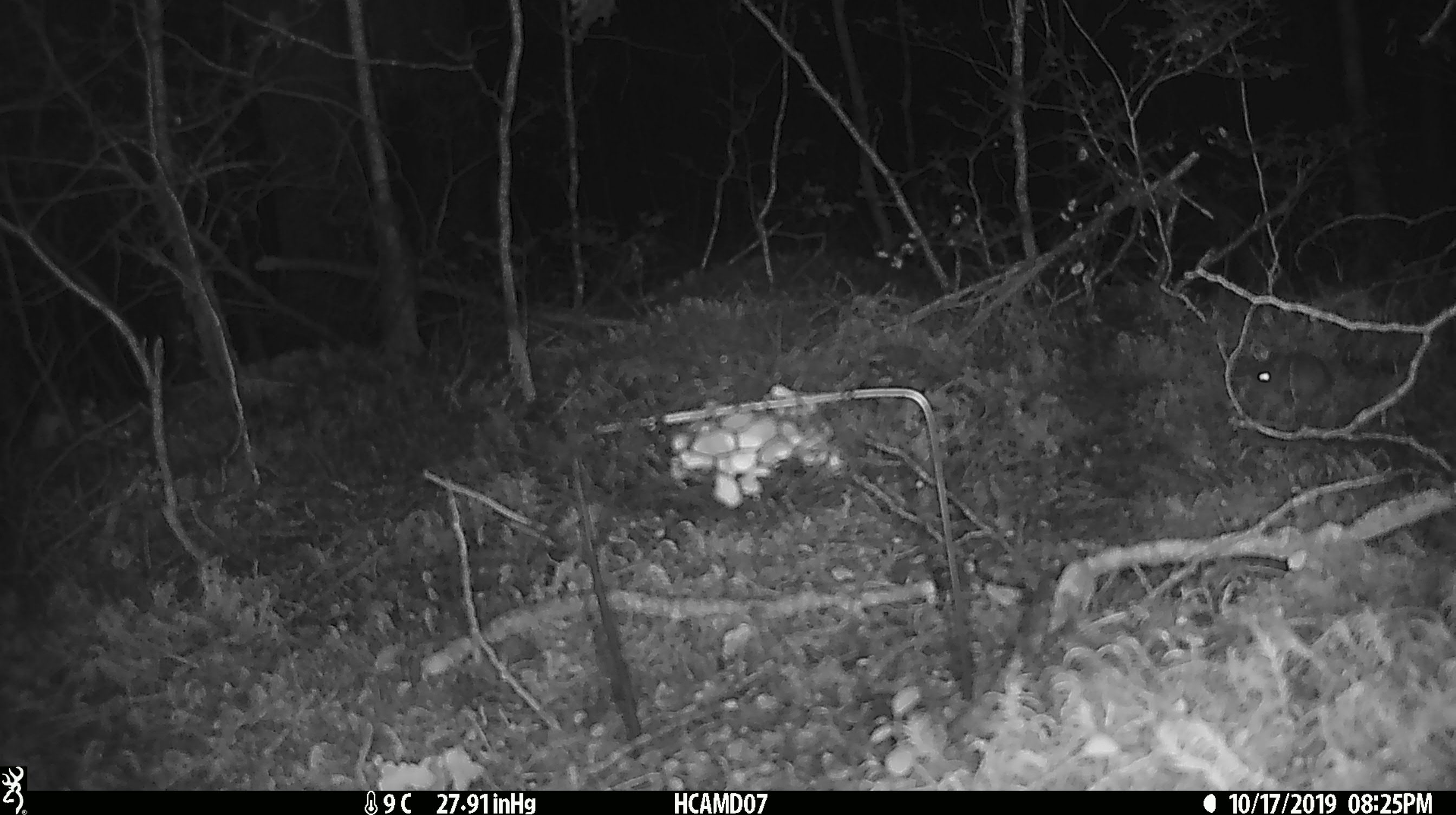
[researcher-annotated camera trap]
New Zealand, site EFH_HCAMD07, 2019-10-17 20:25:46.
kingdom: Animalia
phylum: Chordata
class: Mammalia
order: Rodentia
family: Muridae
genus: Mus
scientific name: Mus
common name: mouse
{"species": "mouse (Mus)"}